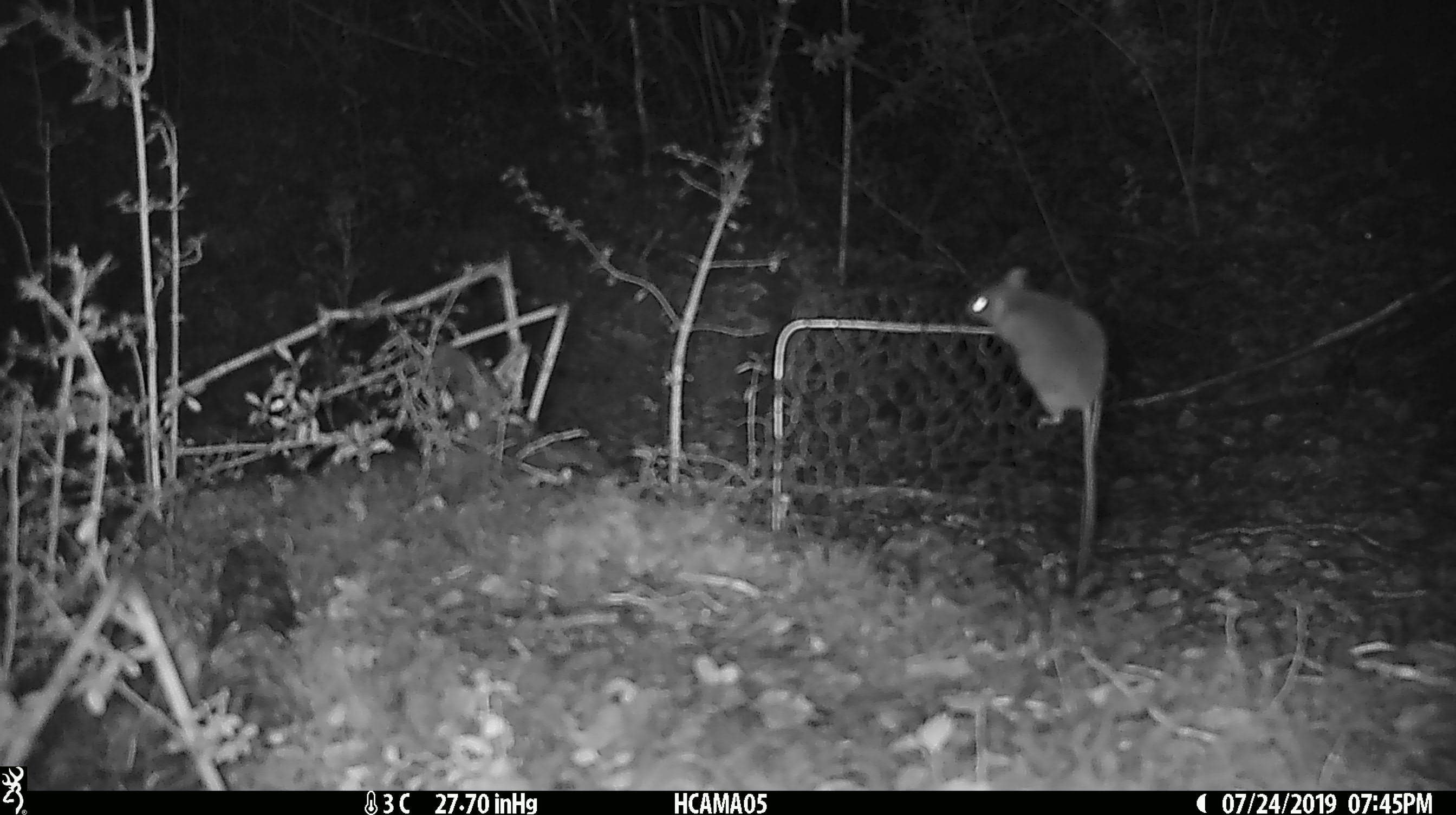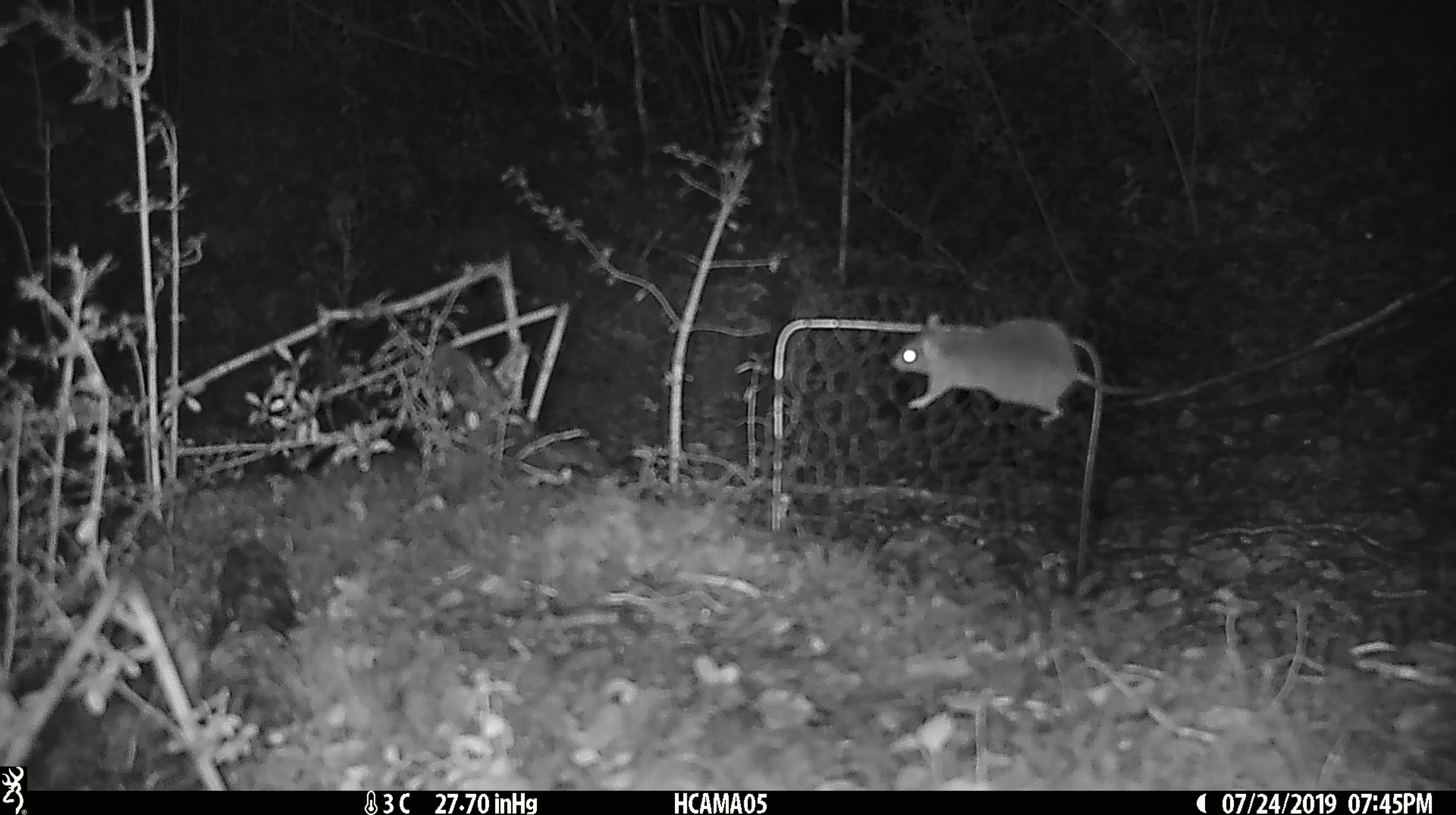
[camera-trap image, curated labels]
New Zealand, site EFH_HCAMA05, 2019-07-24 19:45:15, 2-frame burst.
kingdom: Animalia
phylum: Chordata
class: Mammalia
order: Rodentia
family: Muridae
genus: Mus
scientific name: Mus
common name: mouse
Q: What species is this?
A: Mouse (Mus).